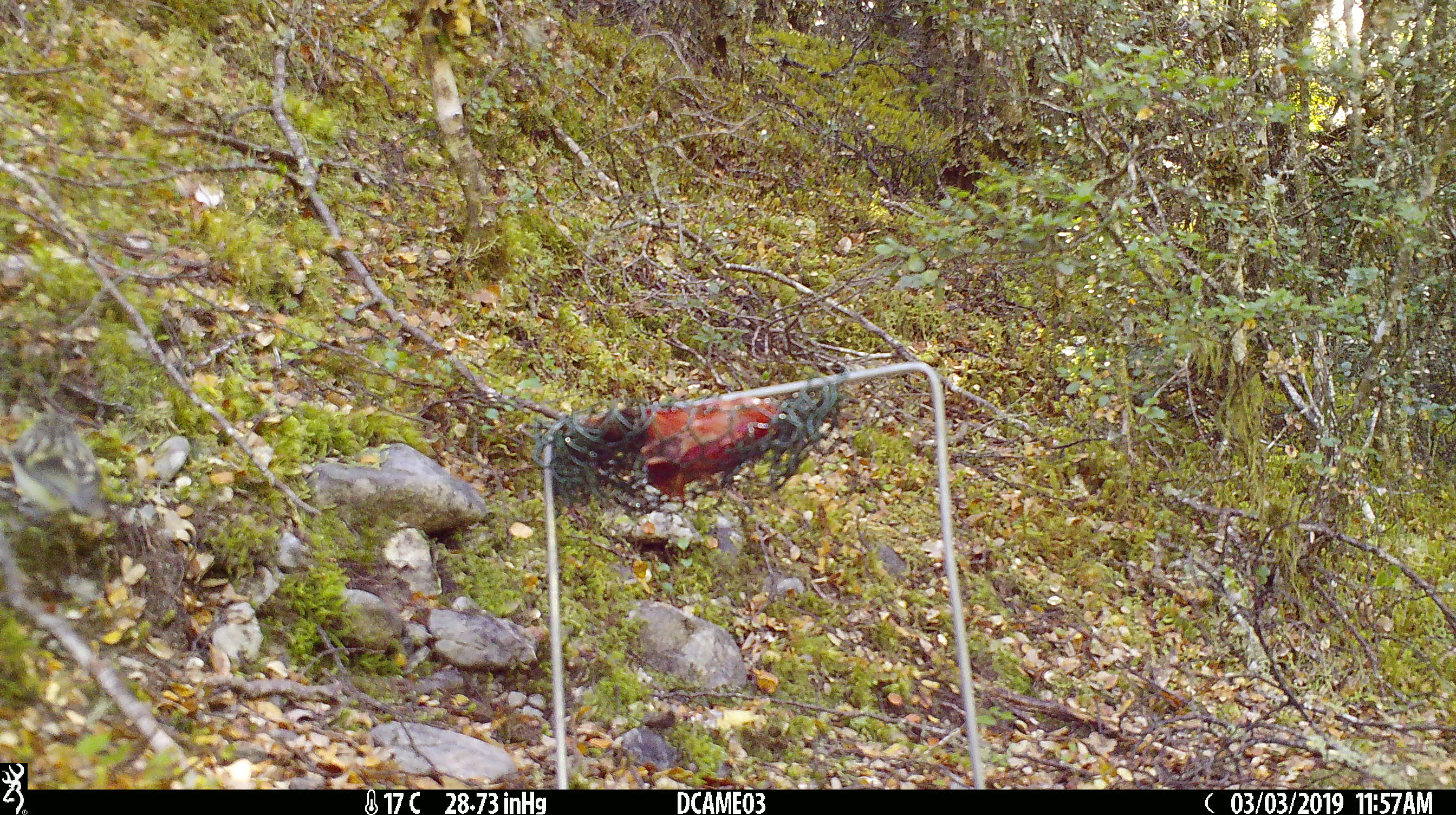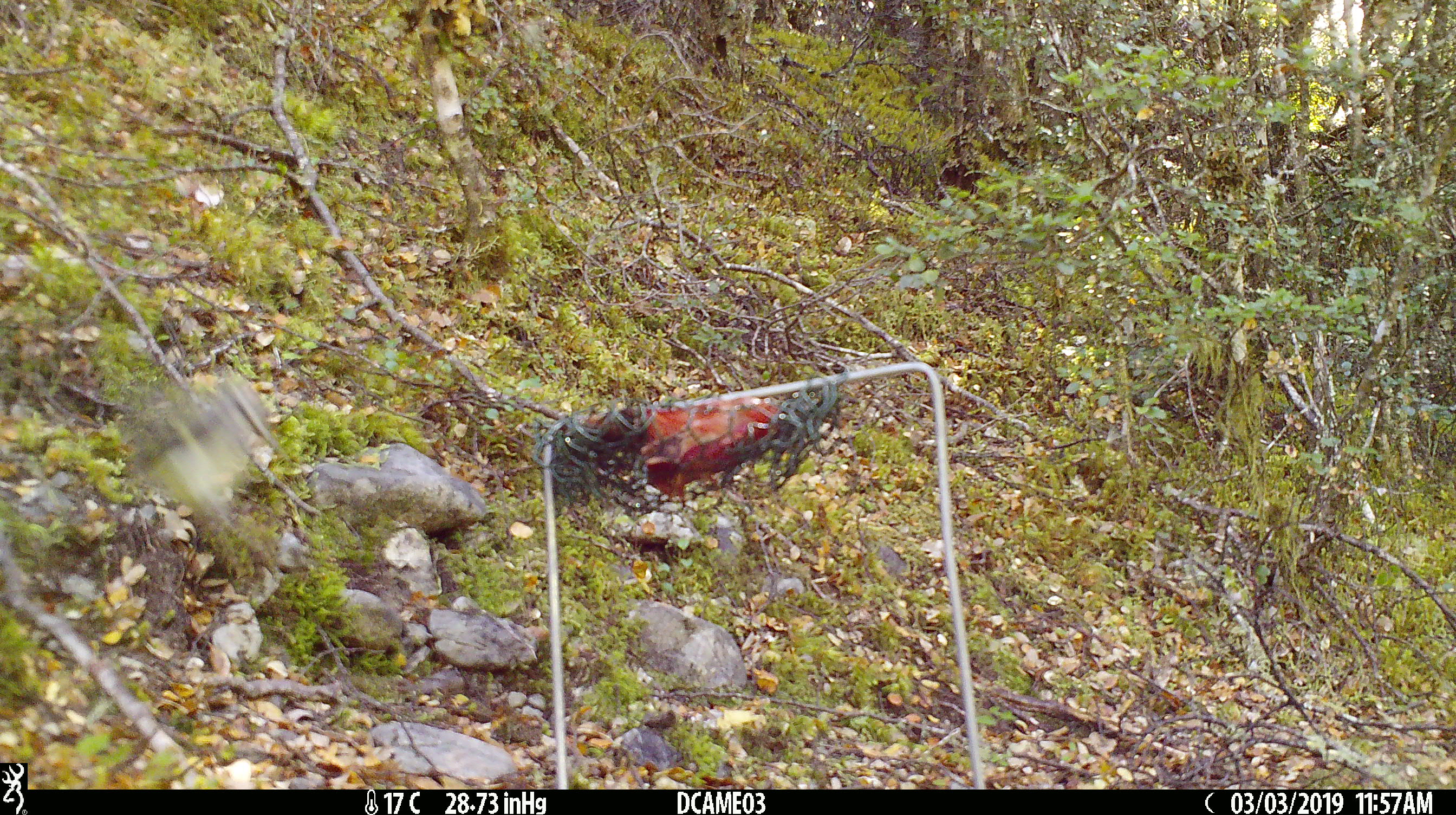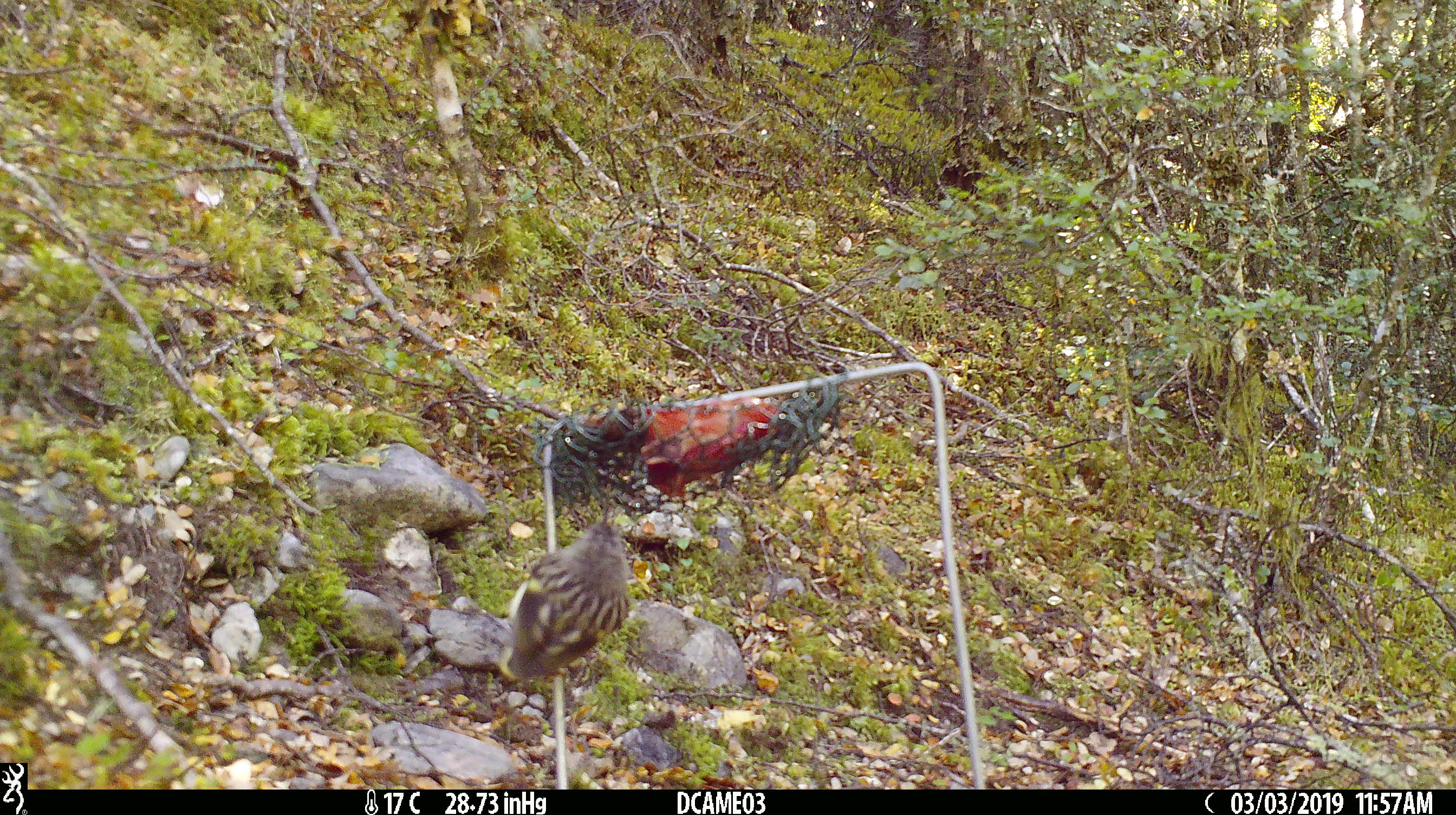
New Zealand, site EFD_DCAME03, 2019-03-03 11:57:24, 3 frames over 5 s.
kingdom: Animalia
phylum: Chordata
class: Aves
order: Passeriformes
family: Acanthisittidae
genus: Acanthisitta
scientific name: Acanthisitta chloris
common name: rifleman